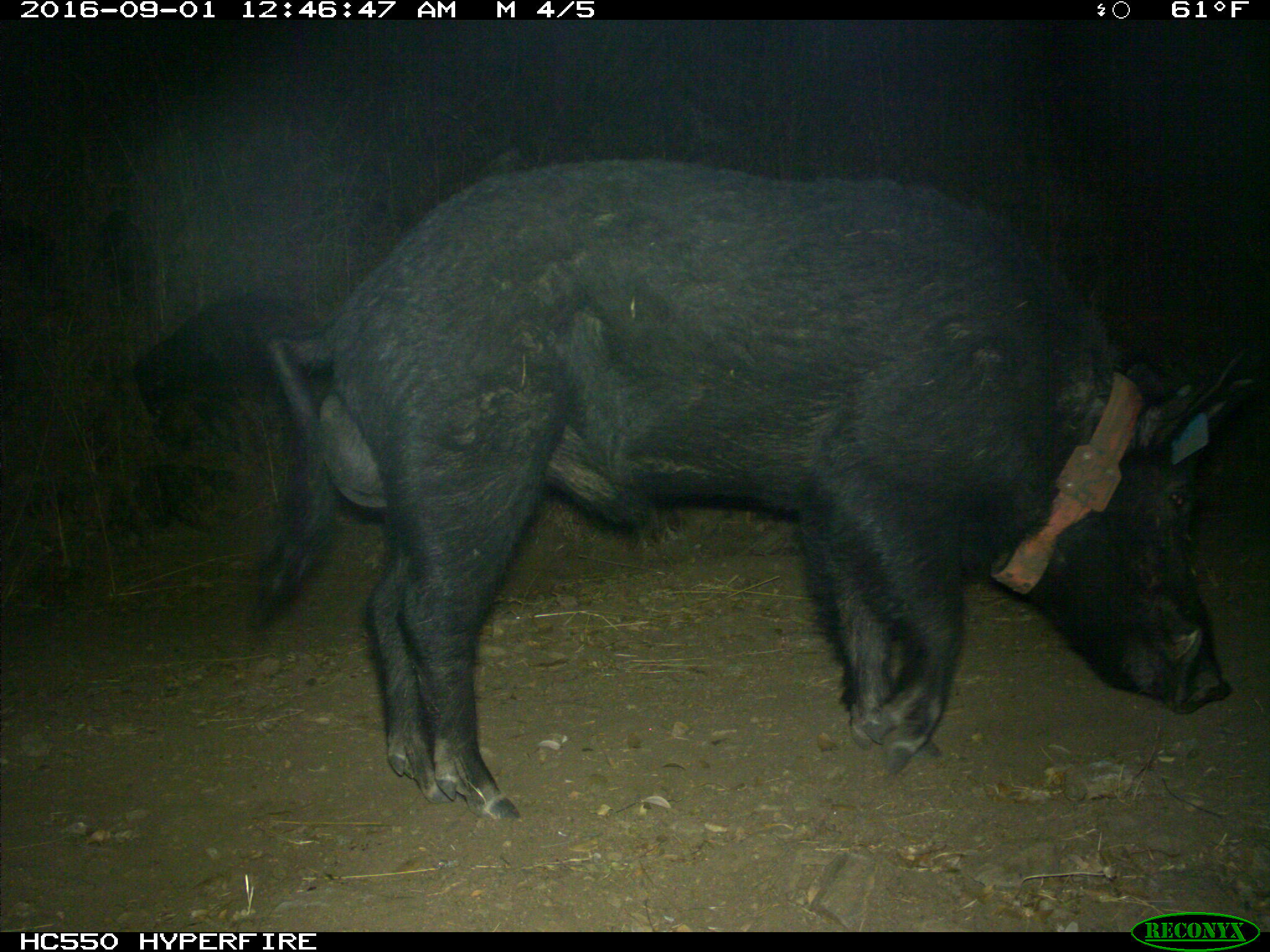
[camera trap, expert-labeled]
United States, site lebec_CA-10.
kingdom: Animalia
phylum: Chordata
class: Mammalia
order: Artiodactyla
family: Suidae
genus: Sus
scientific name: Sus scrofa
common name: wild boar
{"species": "Sus scrofa (wild boar)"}